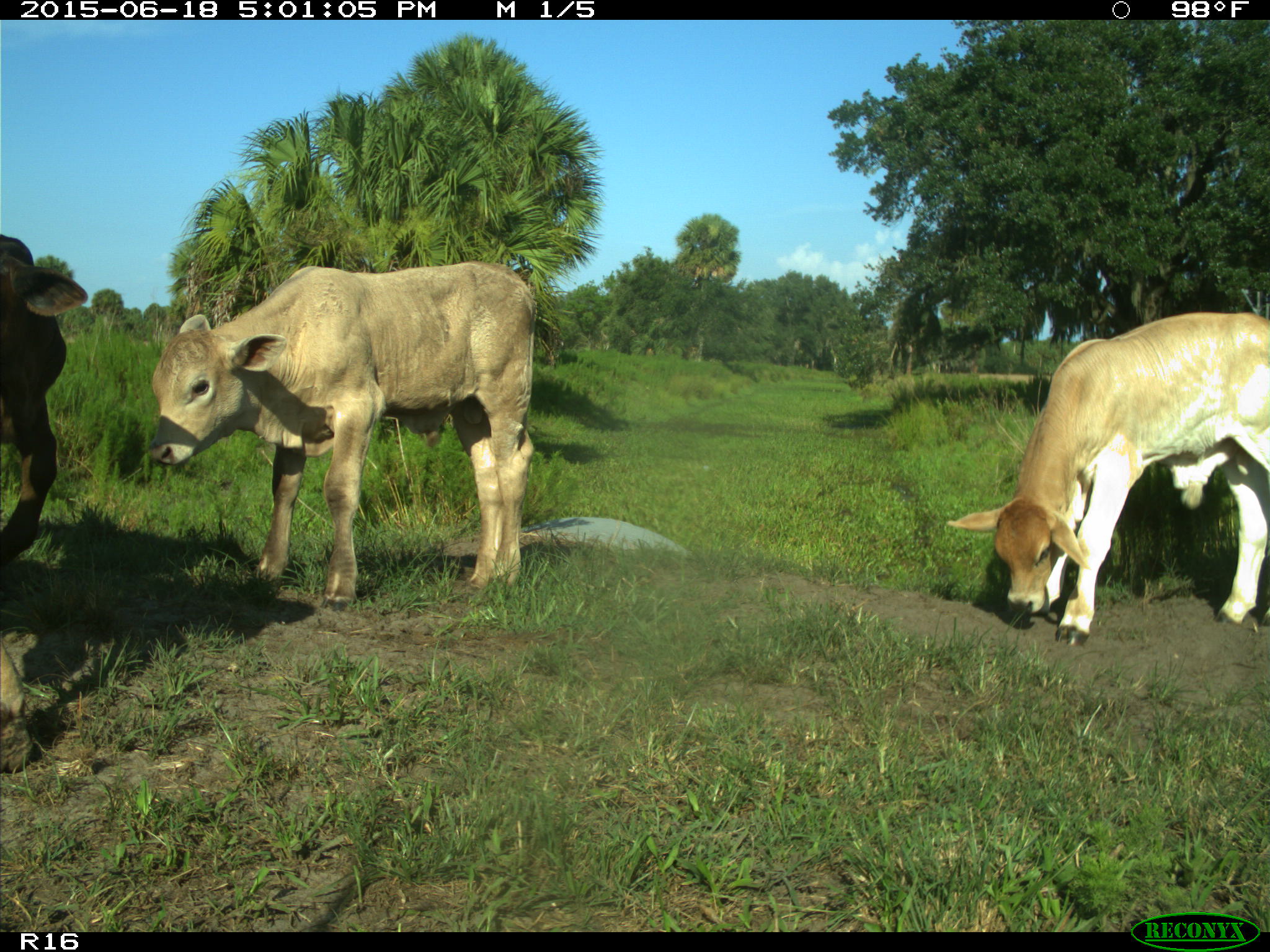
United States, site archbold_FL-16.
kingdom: Animalia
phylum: Chordata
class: Mammalia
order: Artiodactyla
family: Bovidae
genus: Bos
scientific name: Bos taurus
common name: domestic cow